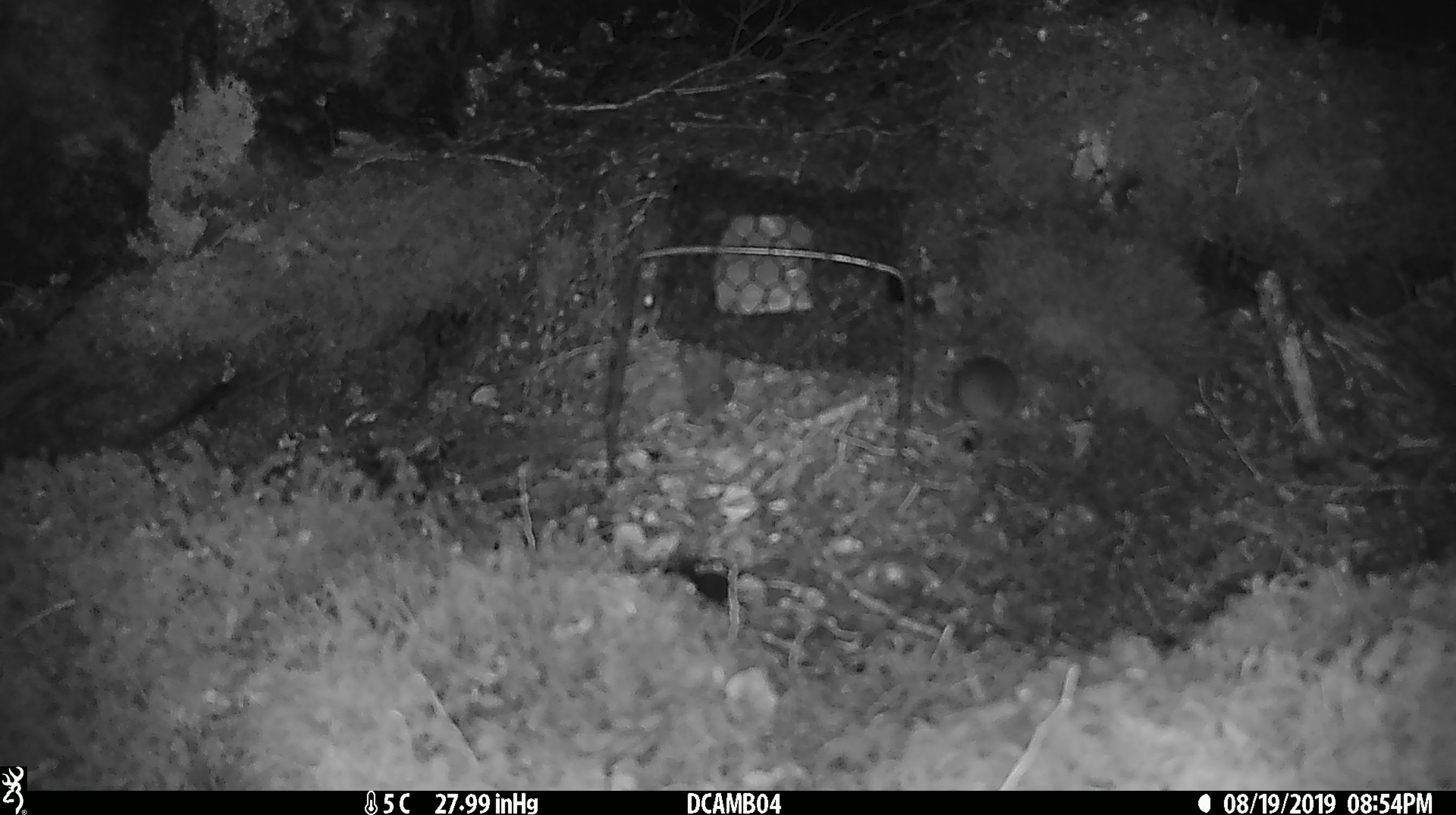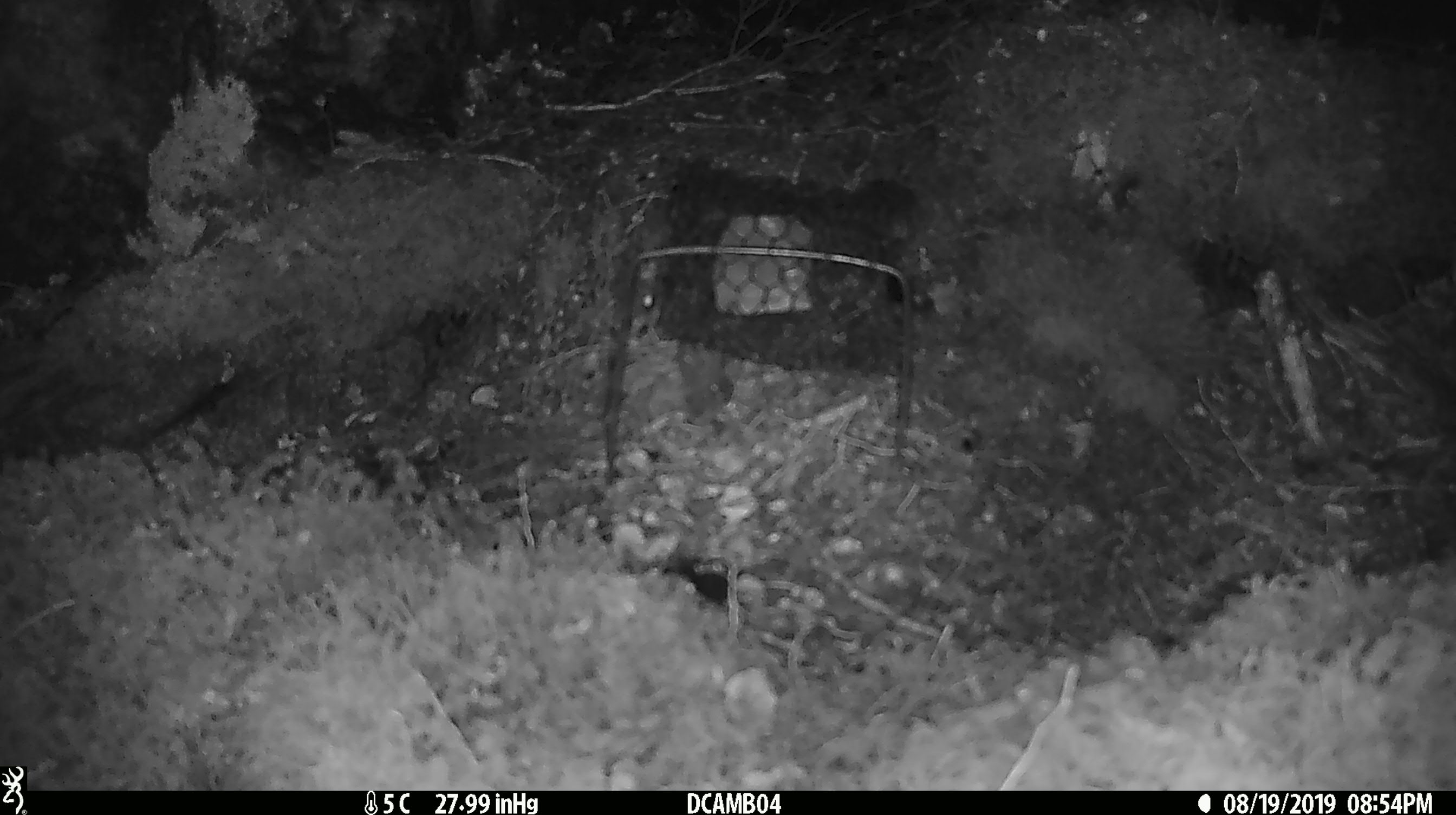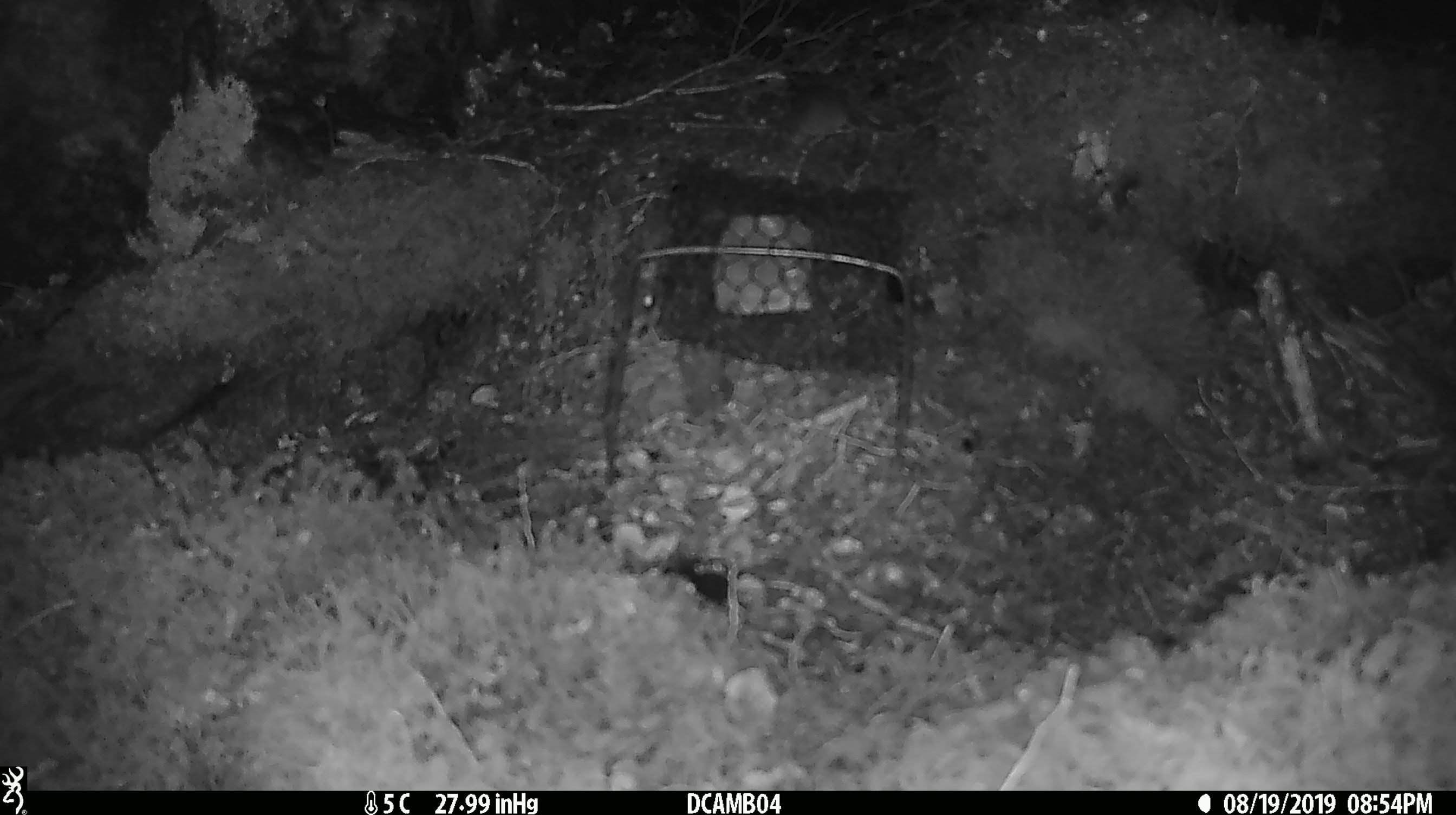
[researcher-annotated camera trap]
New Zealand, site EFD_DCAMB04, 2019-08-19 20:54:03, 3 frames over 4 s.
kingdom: Animalia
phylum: Chordata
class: Mammalia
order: Rodentia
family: Muridae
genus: Mus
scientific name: Mus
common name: mouse